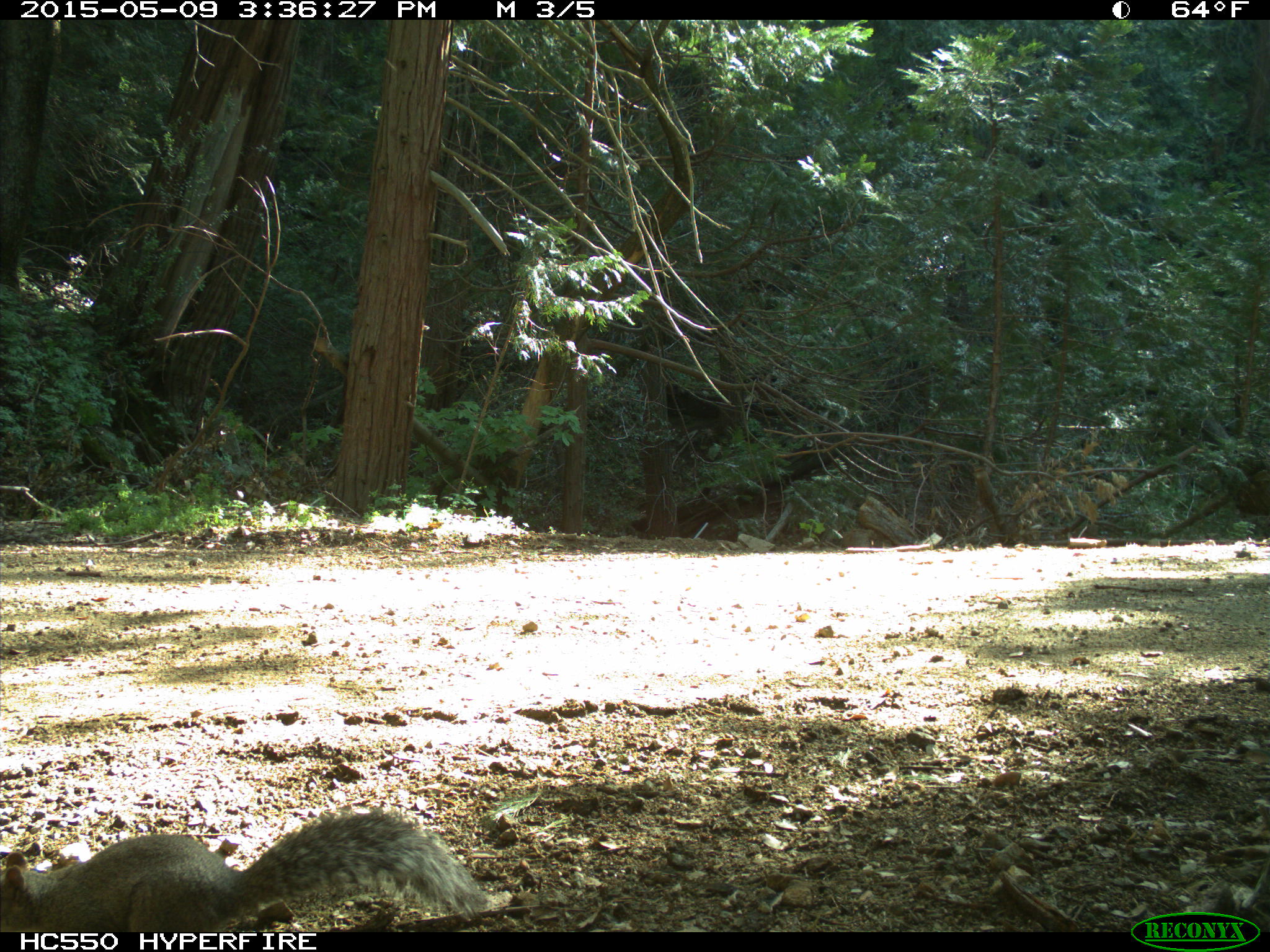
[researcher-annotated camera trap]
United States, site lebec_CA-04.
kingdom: Animalia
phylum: Chordata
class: Mammalia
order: Rodentia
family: Sciuridae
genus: Sciurus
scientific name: Sciurus carolinensis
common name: eastern gray squirrel